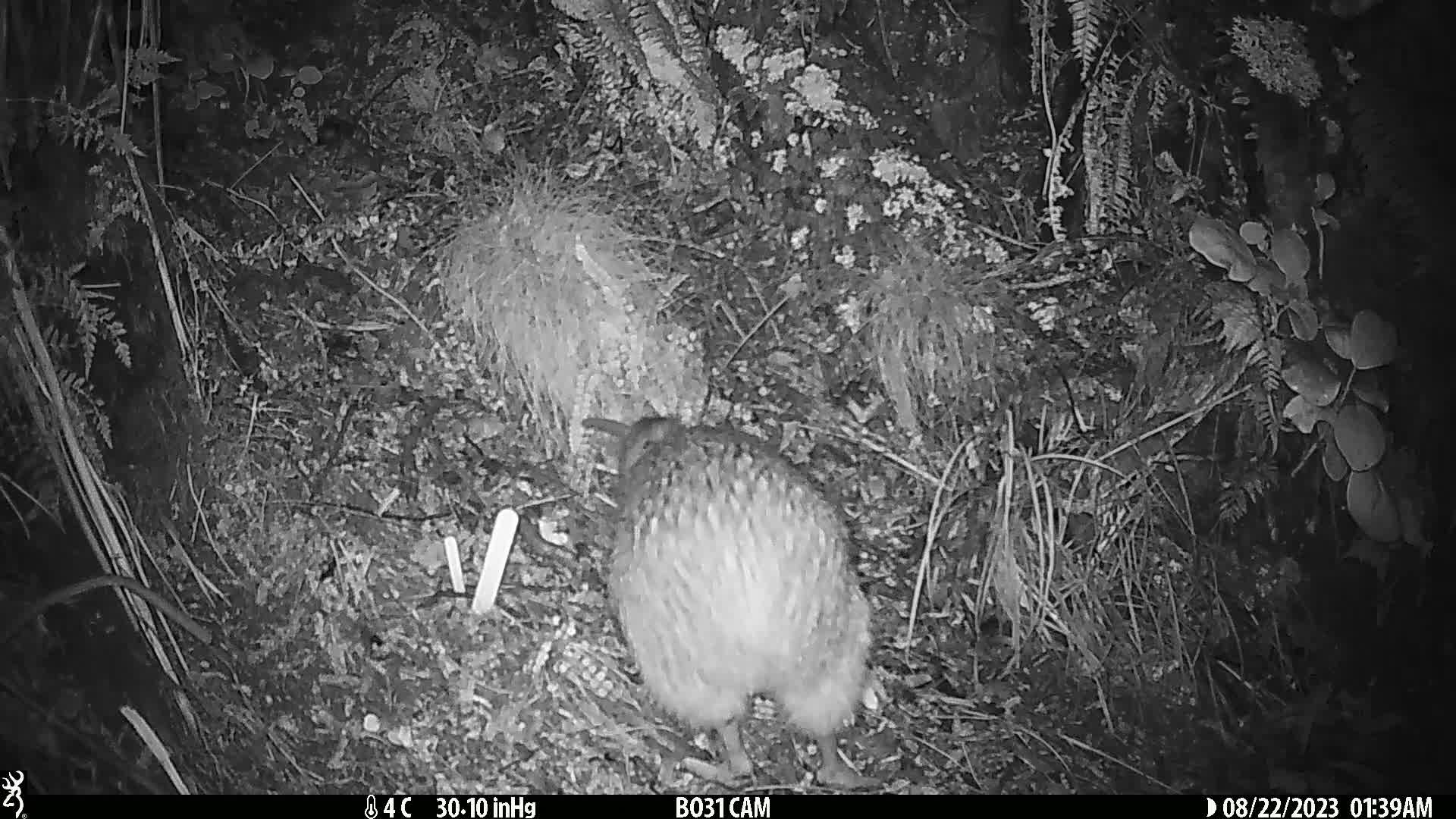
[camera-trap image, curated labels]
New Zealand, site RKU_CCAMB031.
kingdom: Animalia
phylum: Chordata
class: Aves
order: Apterygiformes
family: Apterygidae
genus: Apteryx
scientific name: Apteryx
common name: kiwi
Kiwi (Apteryx).